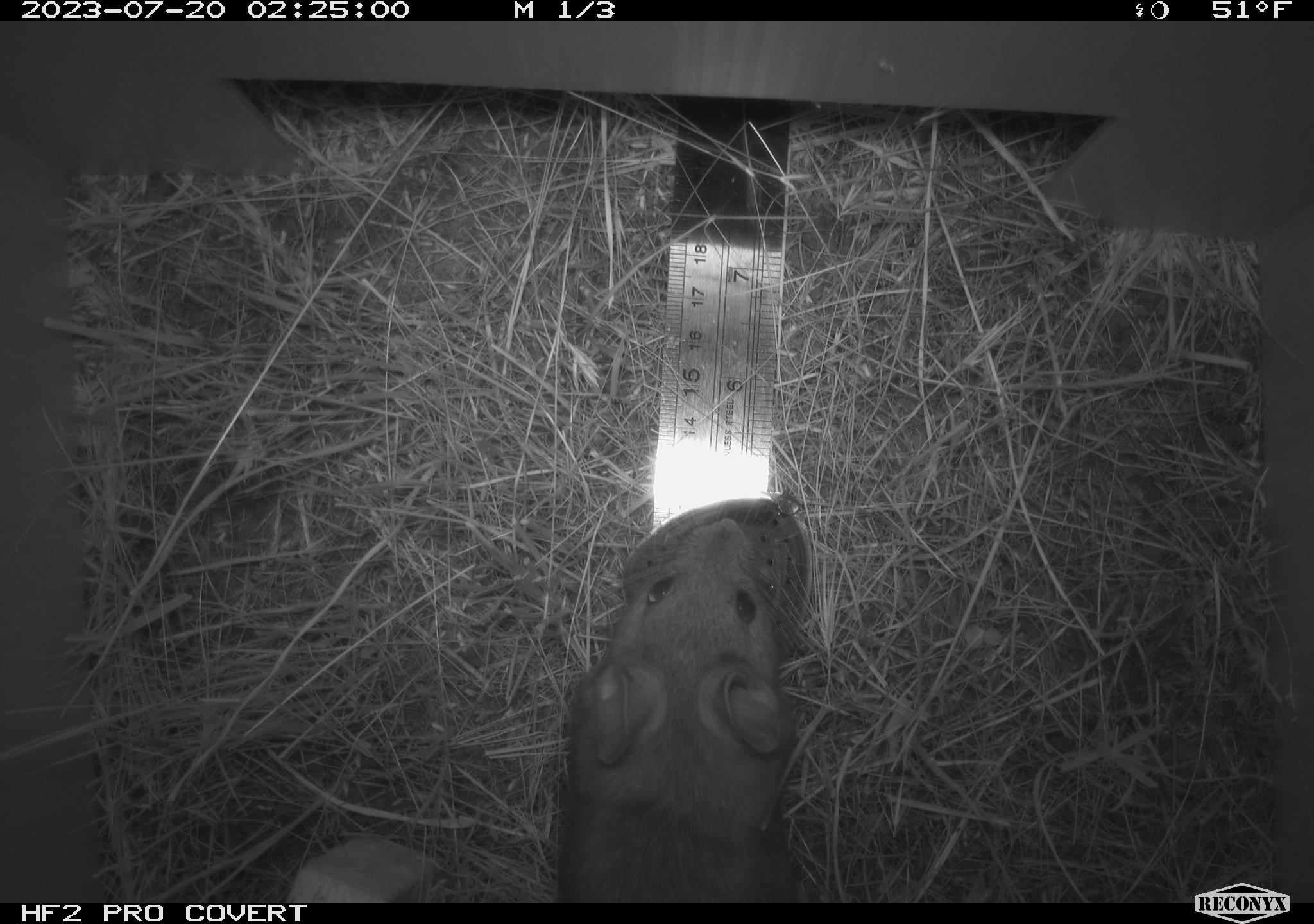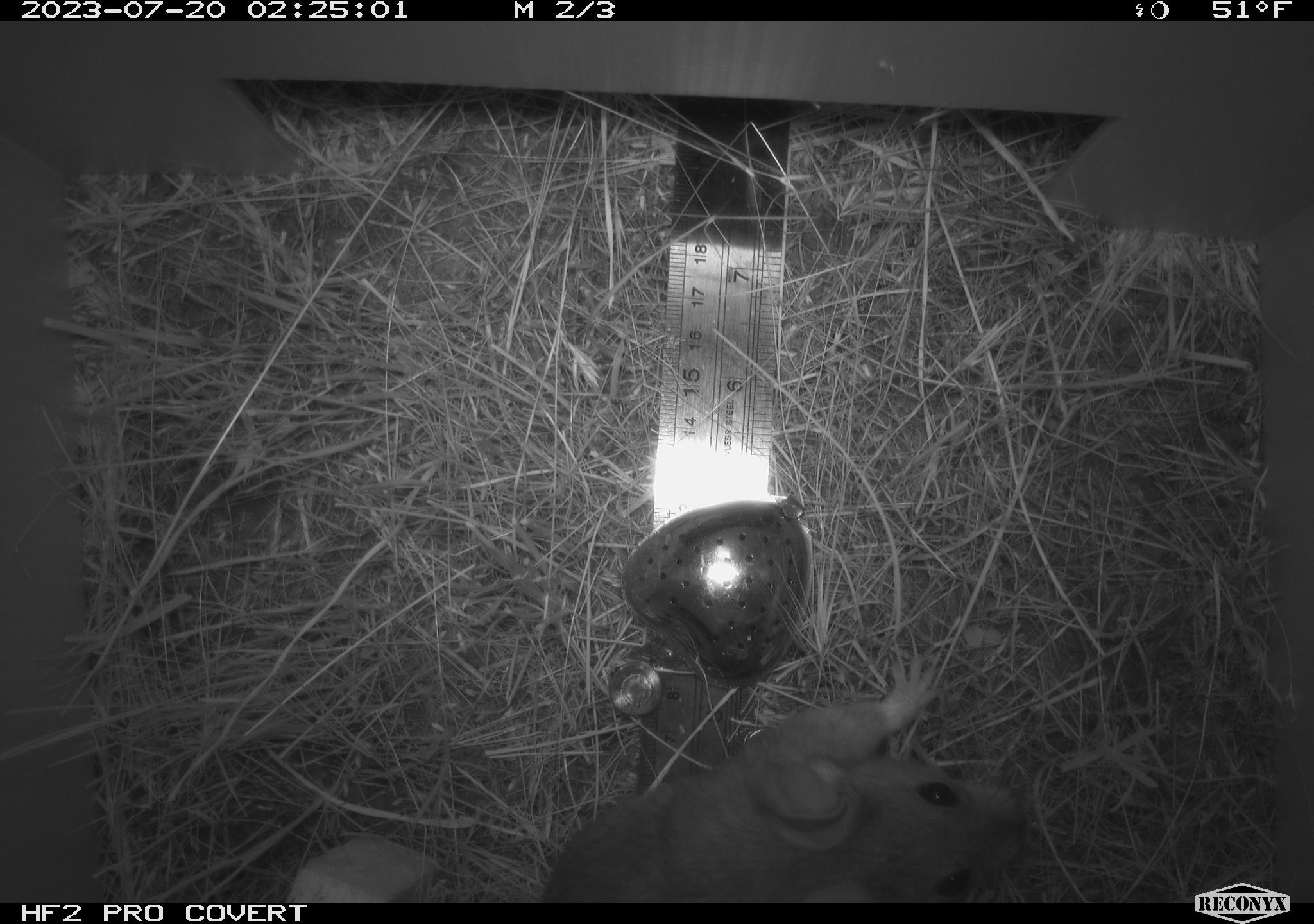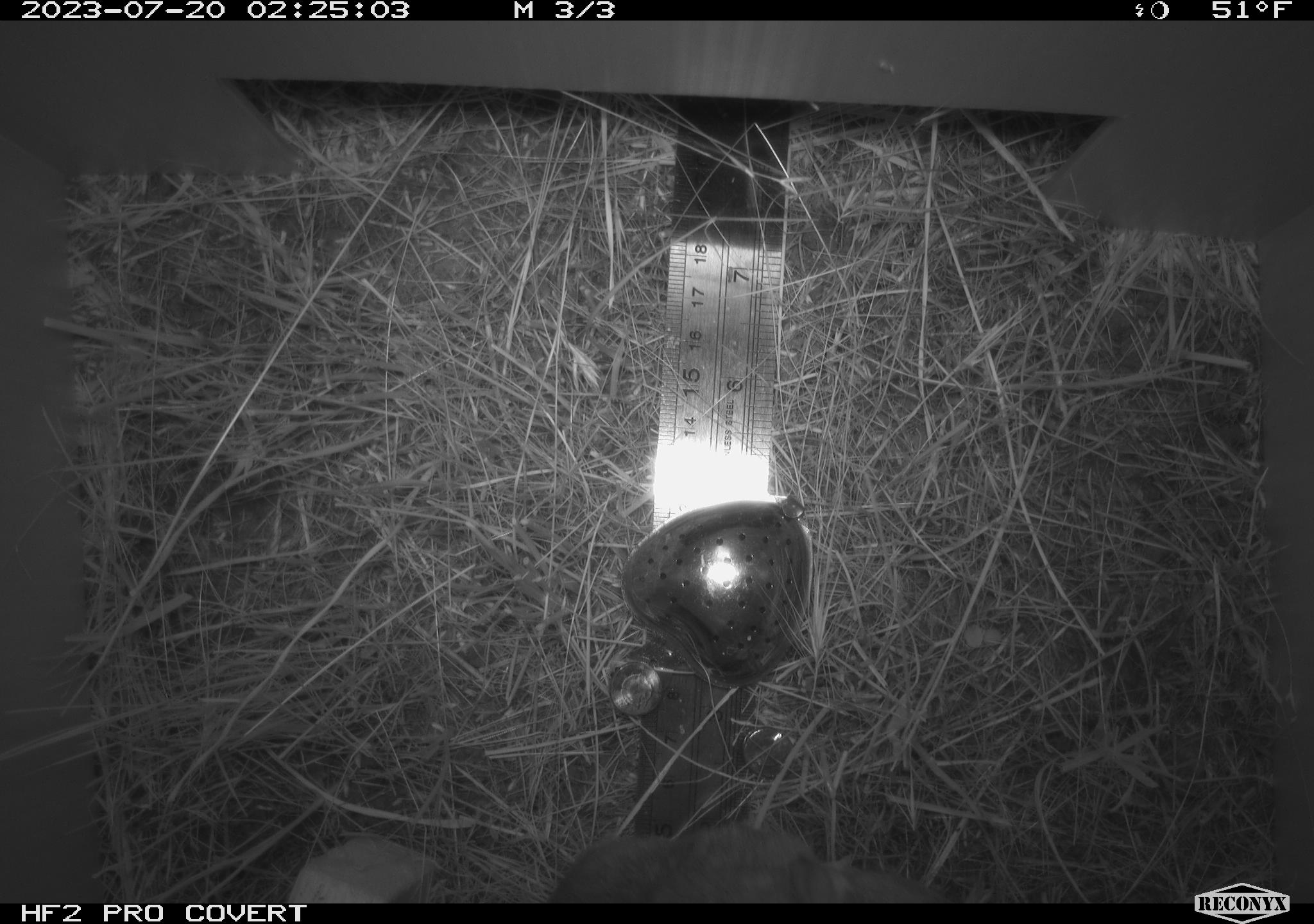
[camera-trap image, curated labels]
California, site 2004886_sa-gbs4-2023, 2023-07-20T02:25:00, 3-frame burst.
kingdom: Animalia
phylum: Chordata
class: Mammalia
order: Rodentia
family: Cricetidae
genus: Neotoma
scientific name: Neotoma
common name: pack rat or woodrat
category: neotoma species